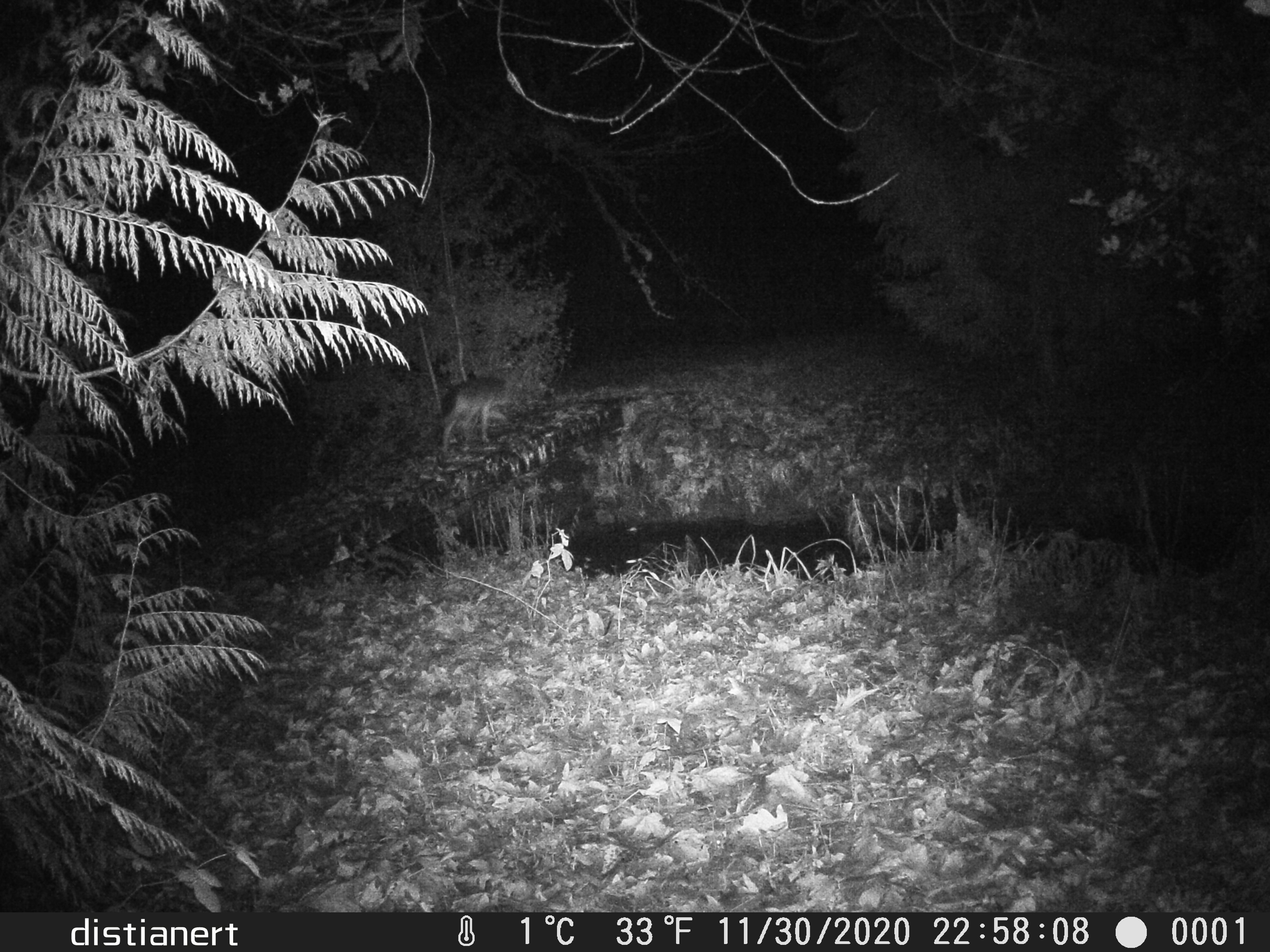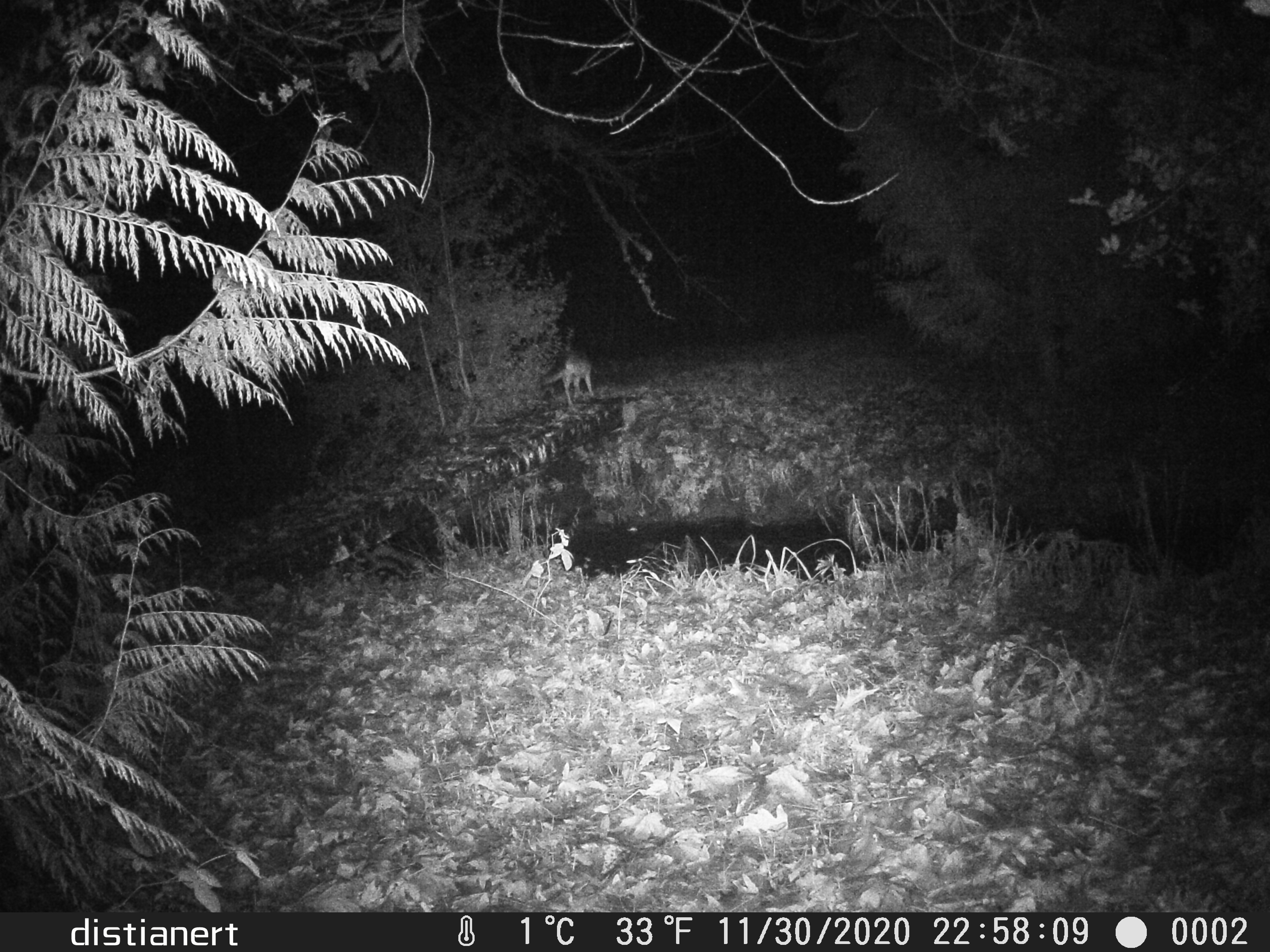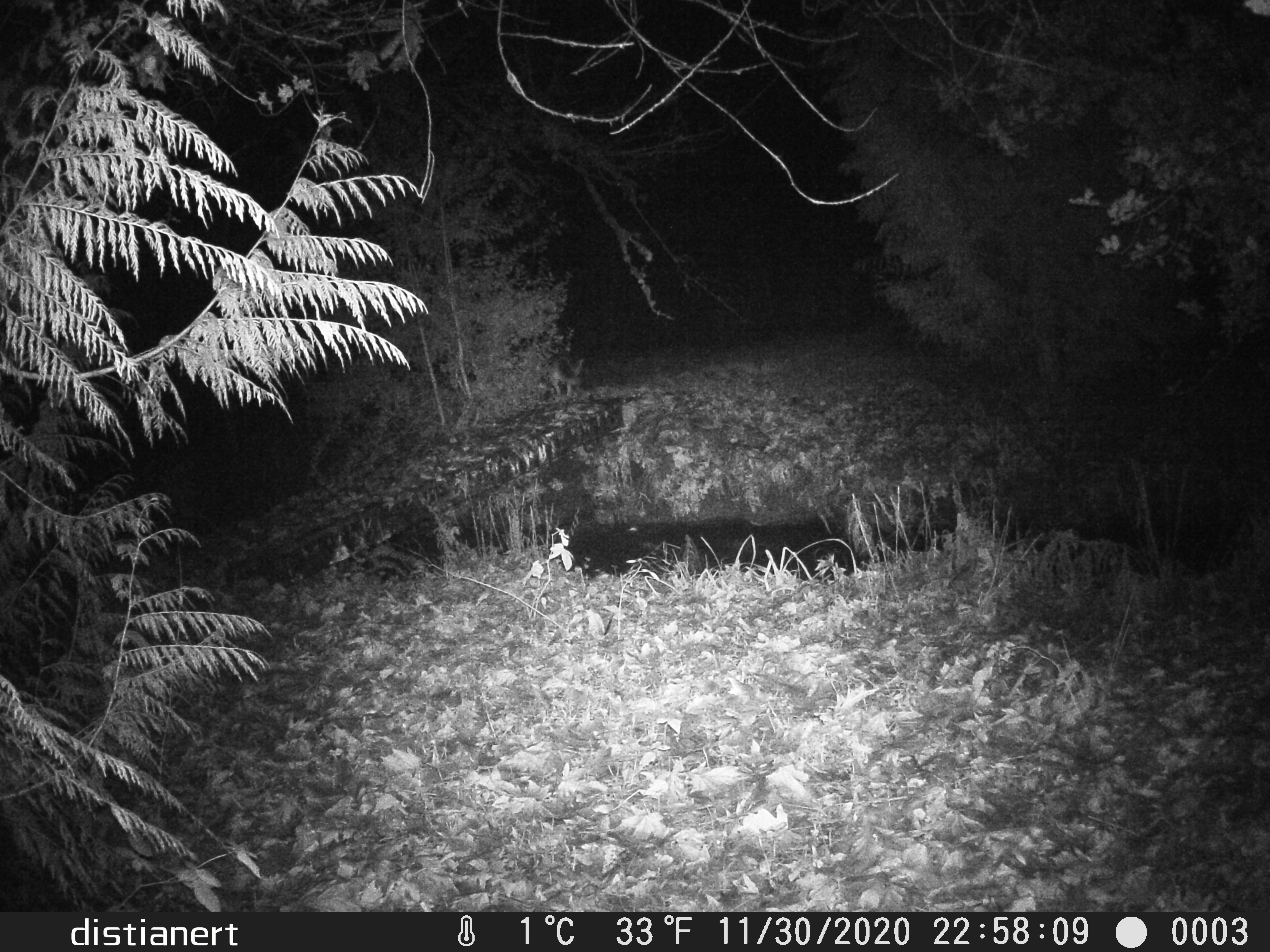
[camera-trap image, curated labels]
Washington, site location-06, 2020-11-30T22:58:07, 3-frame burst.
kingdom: Animalia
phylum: Chordata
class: Mammalia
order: Carnivora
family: Canidae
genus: Canis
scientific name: Canis latrans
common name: coyote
Coyote (Canis latrans).